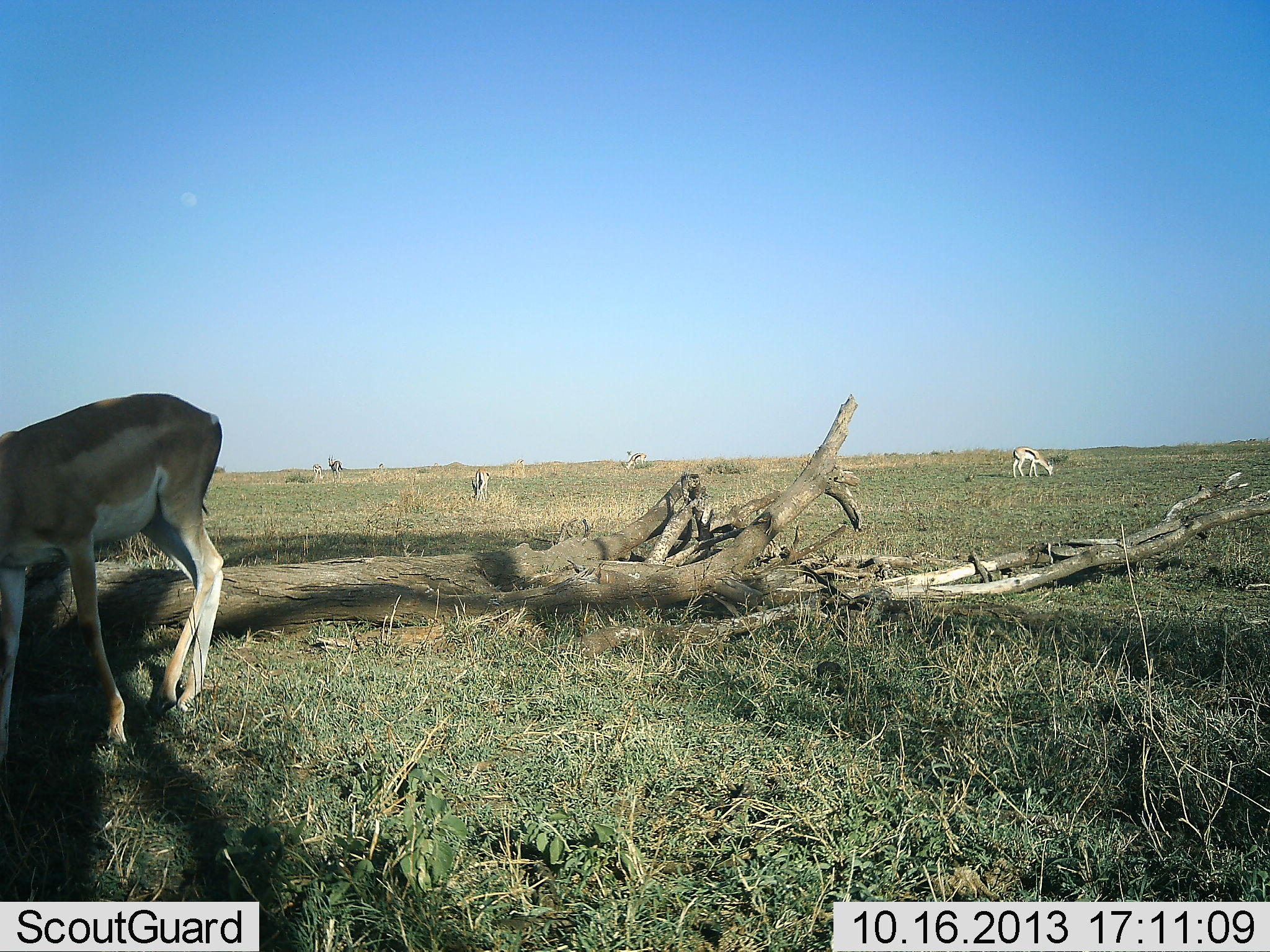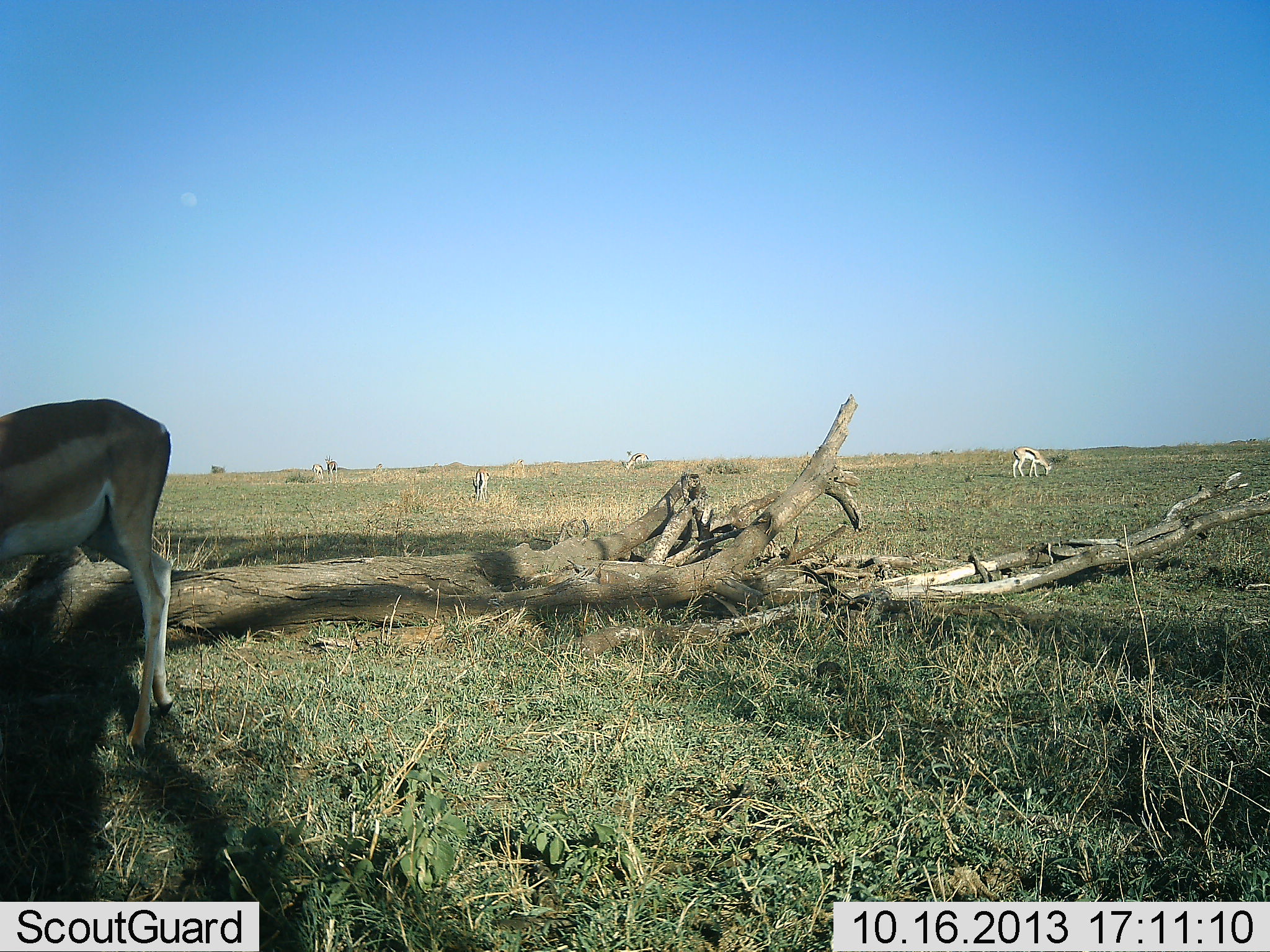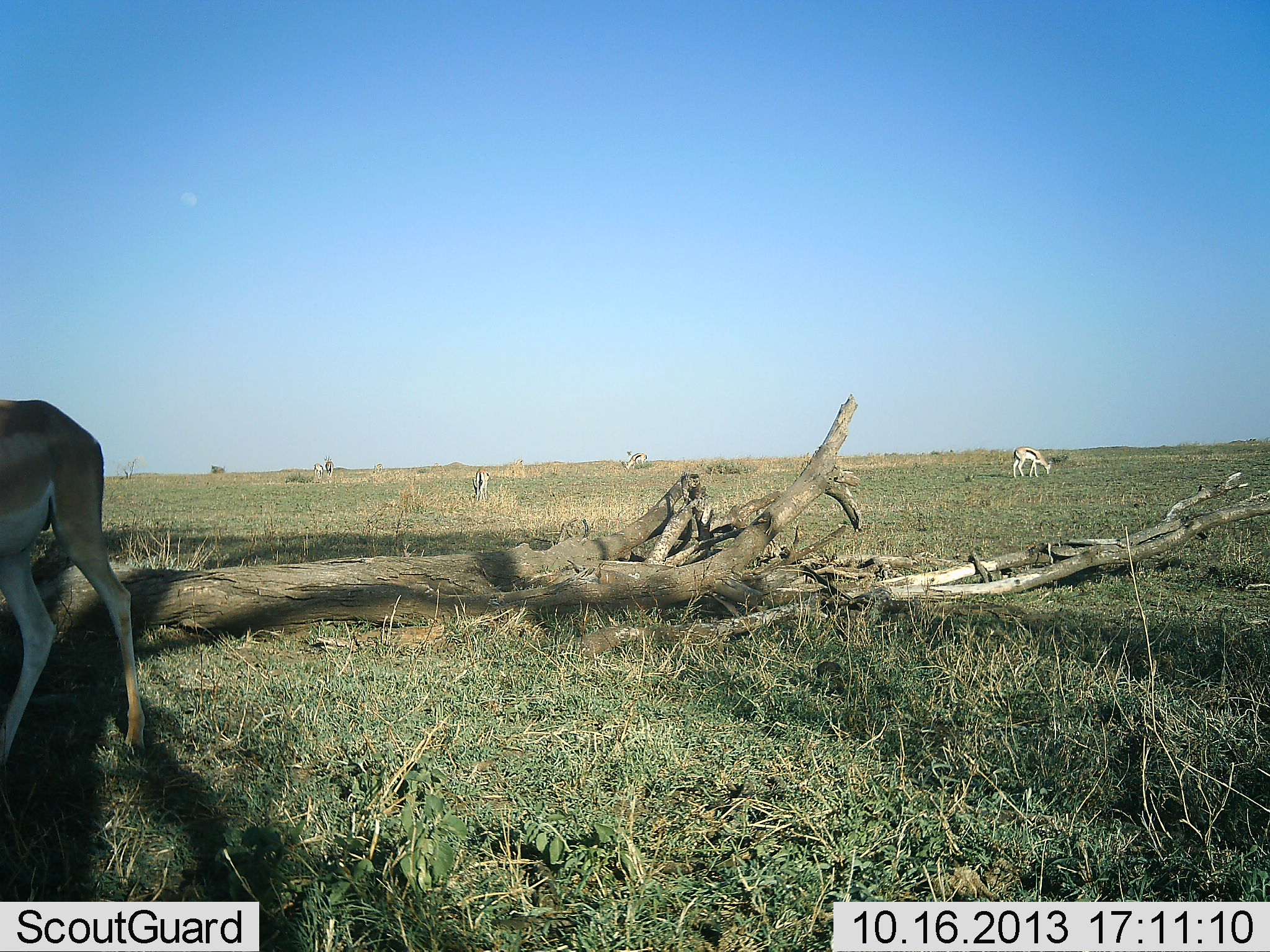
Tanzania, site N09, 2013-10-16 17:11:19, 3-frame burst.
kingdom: Animalia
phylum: Chordata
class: Mammalia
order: Artiodactyla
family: Bovidae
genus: Nanger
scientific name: Nanger granti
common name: grant's gazelle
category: gazellegrants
Gazellegrants (grant's gazelle) (Nanger granti), count 1. Behavior (volunteer vote fractions): standing 50%, resting 0%, moving 50%, interacting 0%. Young present (vote fraction): 0%. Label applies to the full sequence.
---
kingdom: Animalia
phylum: Chordata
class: Mammalia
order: Artiodactyla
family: Bovidae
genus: Eudorcas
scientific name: Eudorcas thomsonii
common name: thomson's gazelle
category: gazellethomsons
Gazellethomsons (thomson's gazelle) (Eudorcas thomsonii), count 4. Behavior (volunteer vote fractions): standing 69%, resting 0%, moving 23%, interacting 0%. Young present (vote fraction): 0%. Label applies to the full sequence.